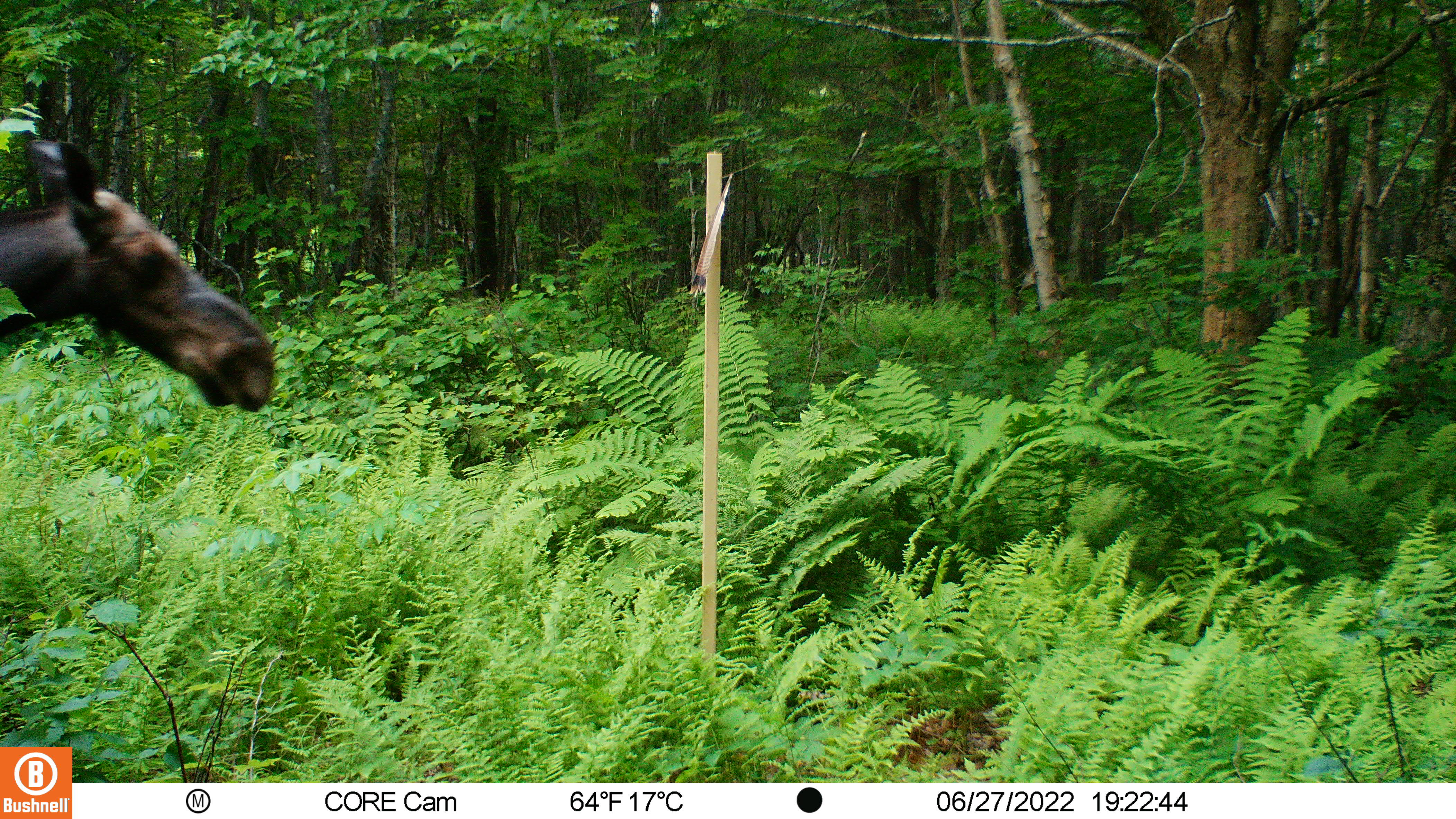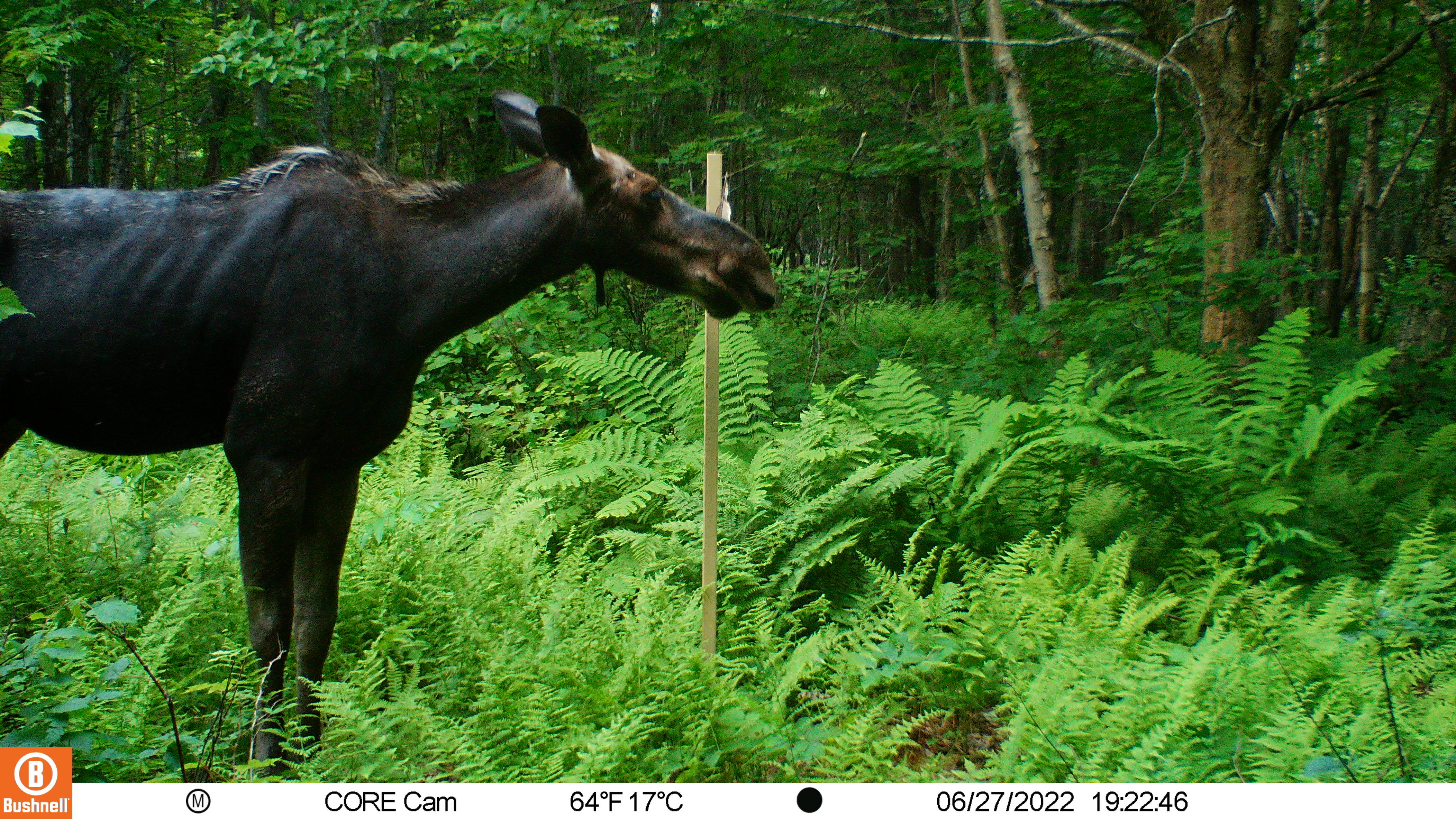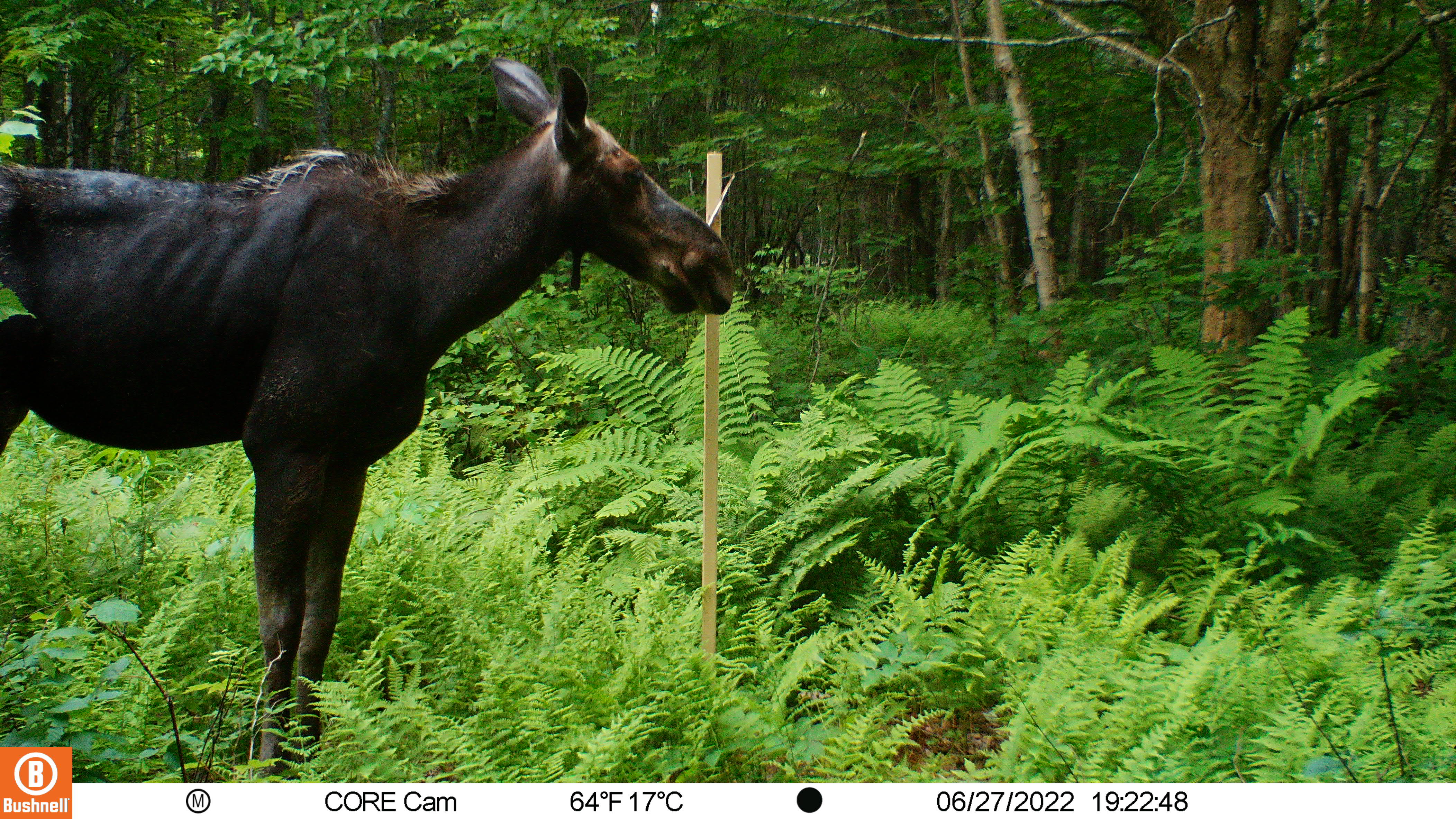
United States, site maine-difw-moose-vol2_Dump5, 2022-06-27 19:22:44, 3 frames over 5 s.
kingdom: Animalia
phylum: Chordata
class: Mammalia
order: Artiodactyla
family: Cervidae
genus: Alces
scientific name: Alces alces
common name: moose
Moose (Alces alces).